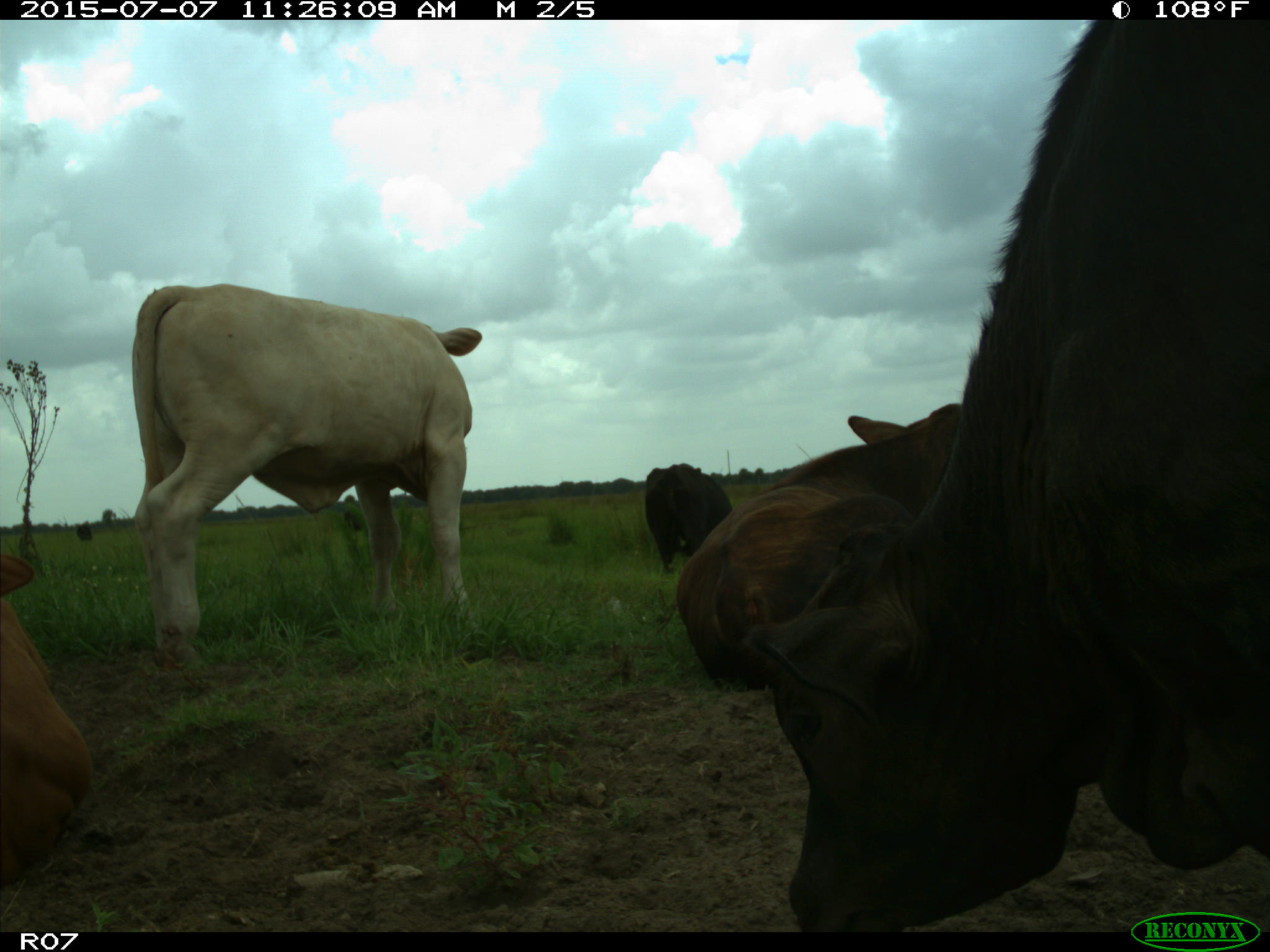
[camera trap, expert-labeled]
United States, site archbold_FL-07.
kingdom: Animalia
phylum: Chordata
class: Mammalia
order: Artiodactyla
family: Bovidae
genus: Bos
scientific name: Bos taurus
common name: domestic cow